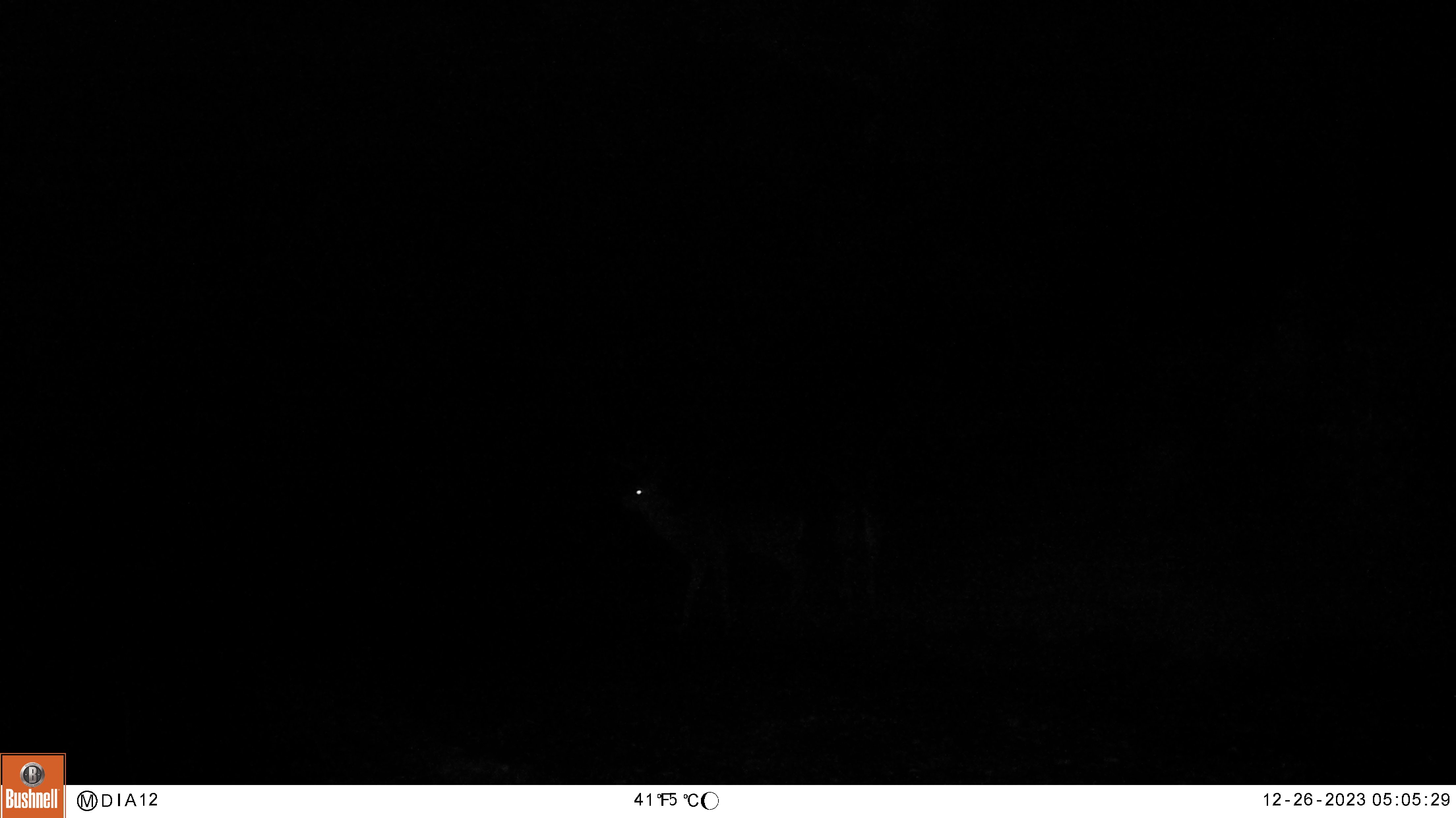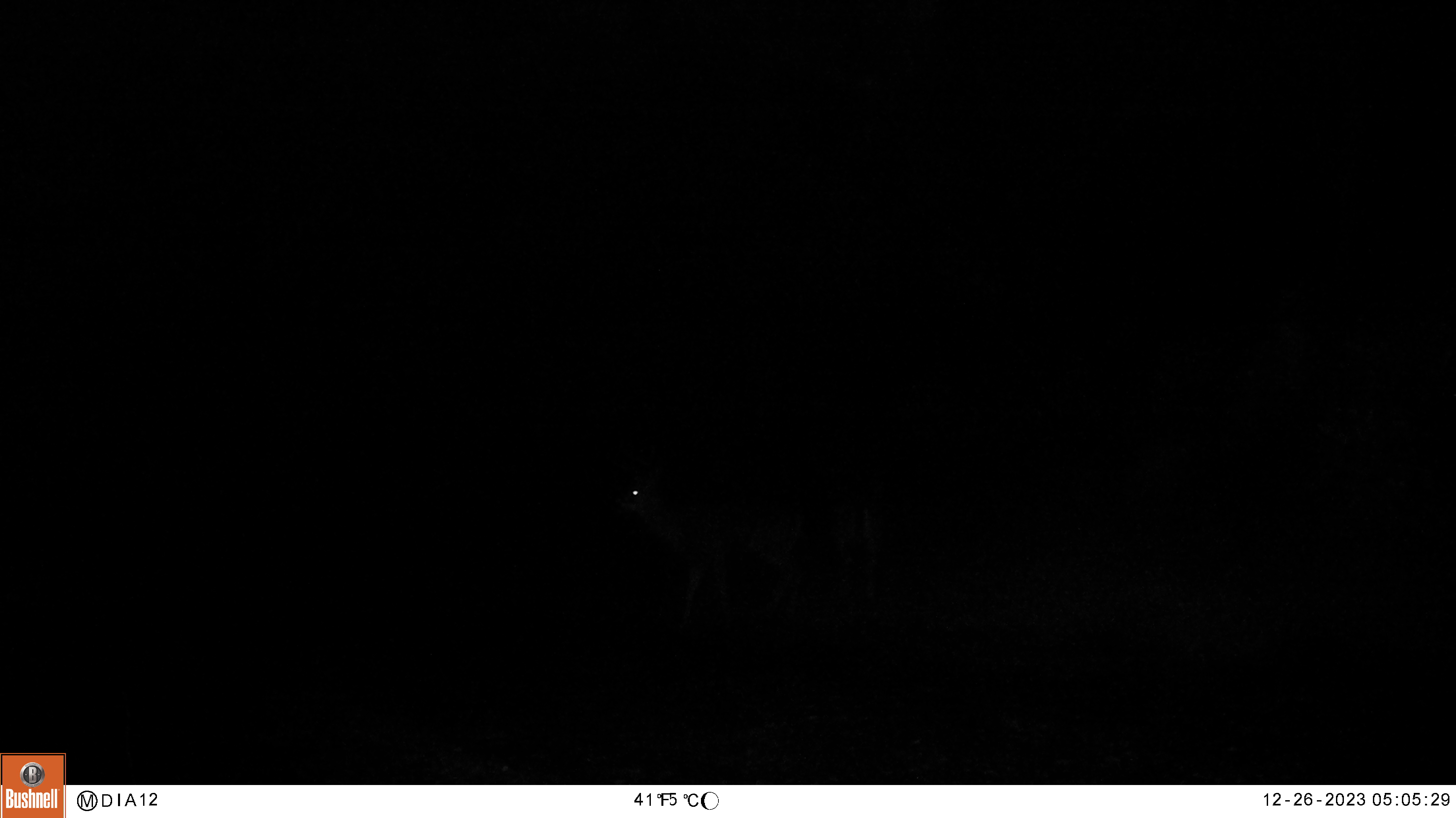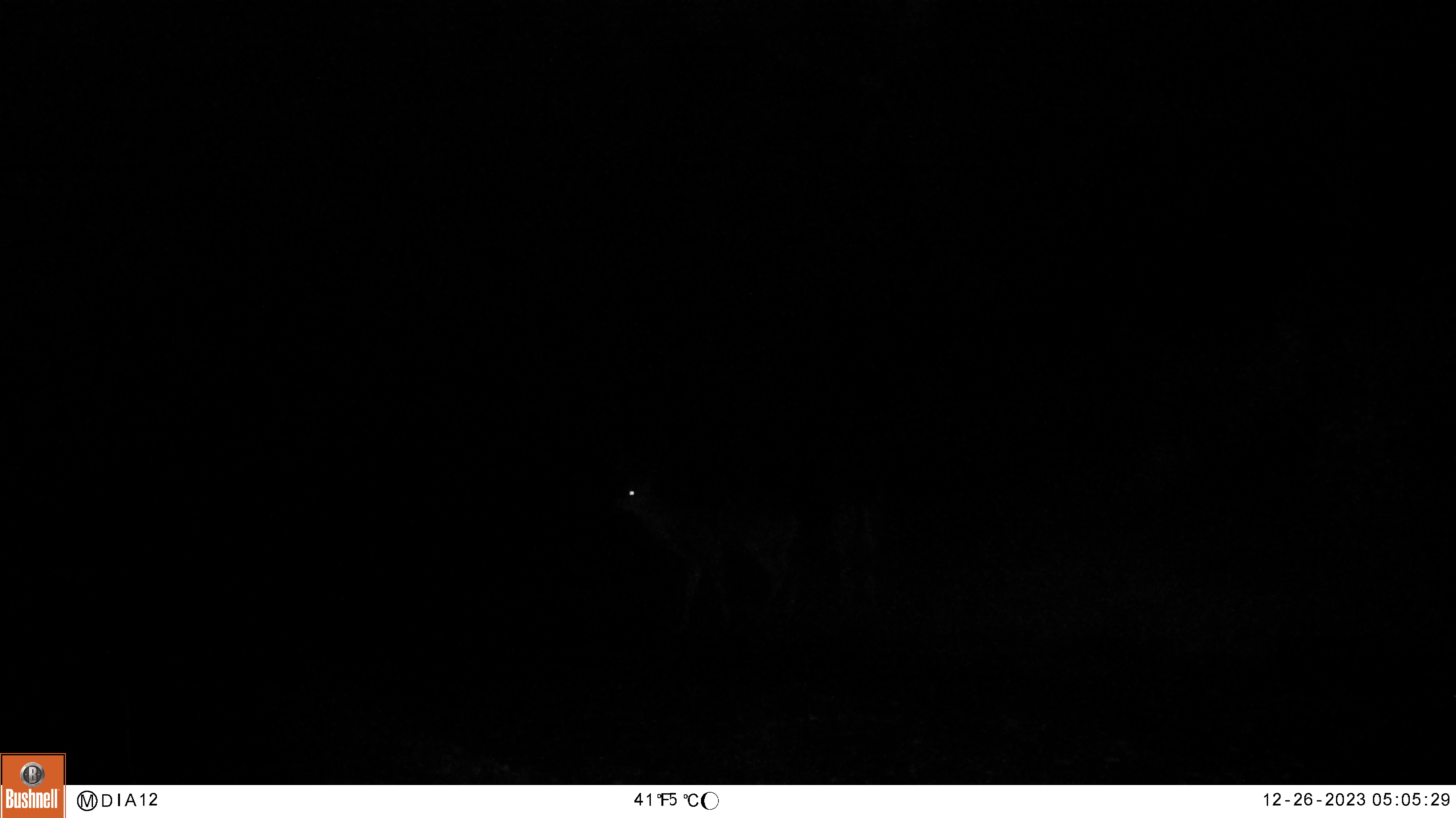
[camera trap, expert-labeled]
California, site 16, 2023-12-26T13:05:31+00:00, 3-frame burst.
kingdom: Animalia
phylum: Chordata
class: Mammalia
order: Artiodactyla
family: Cervidae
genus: Odocoileus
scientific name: Odocoileus hemionus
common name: mule deer